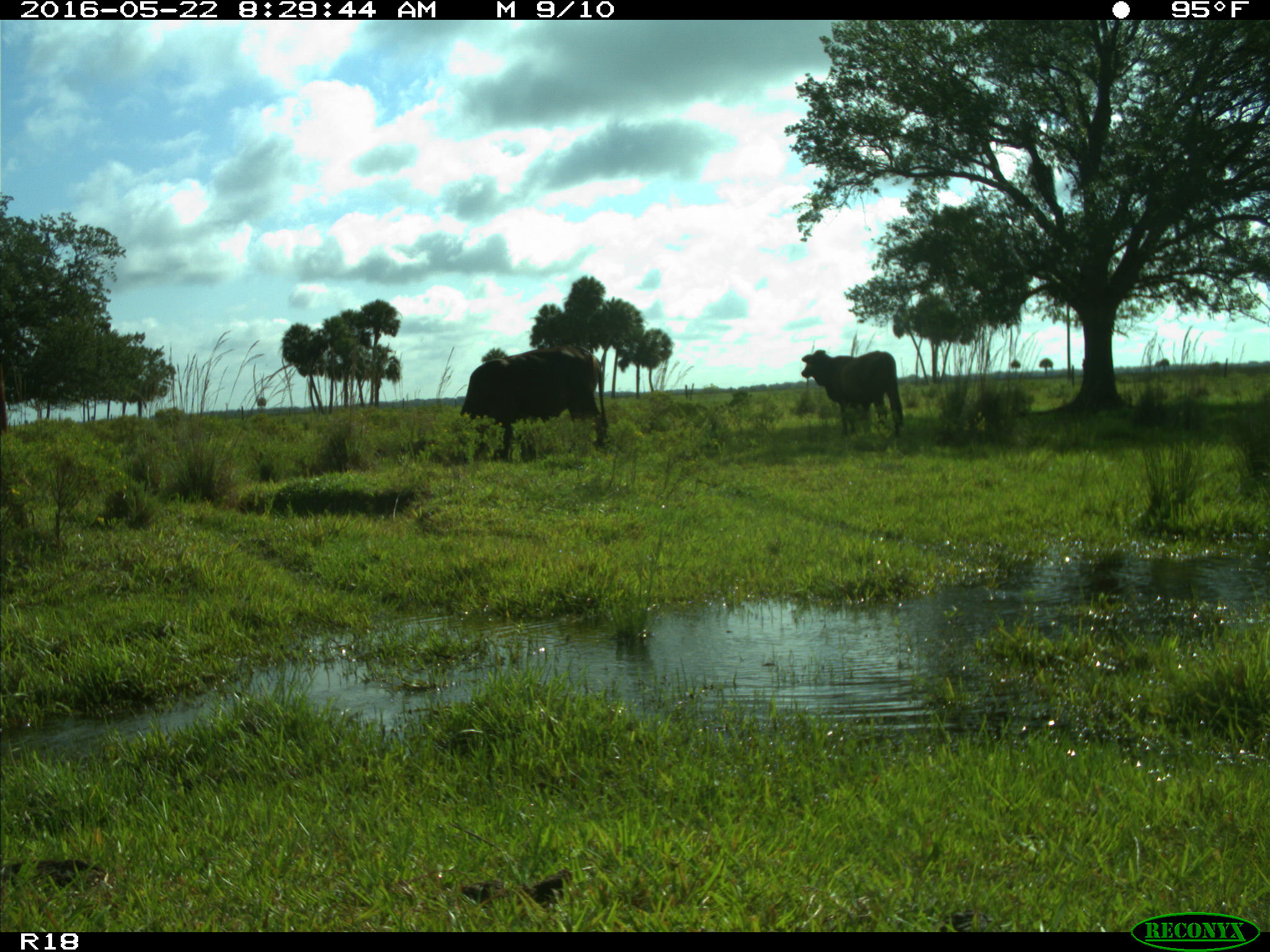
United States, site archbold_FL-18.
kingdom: Animalia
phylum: Chordata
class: Mammalia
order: Artiodactyla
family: Bovidae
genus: Bos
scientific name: Bos taurus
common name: domestic cow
Bos taurus (domestic cow).